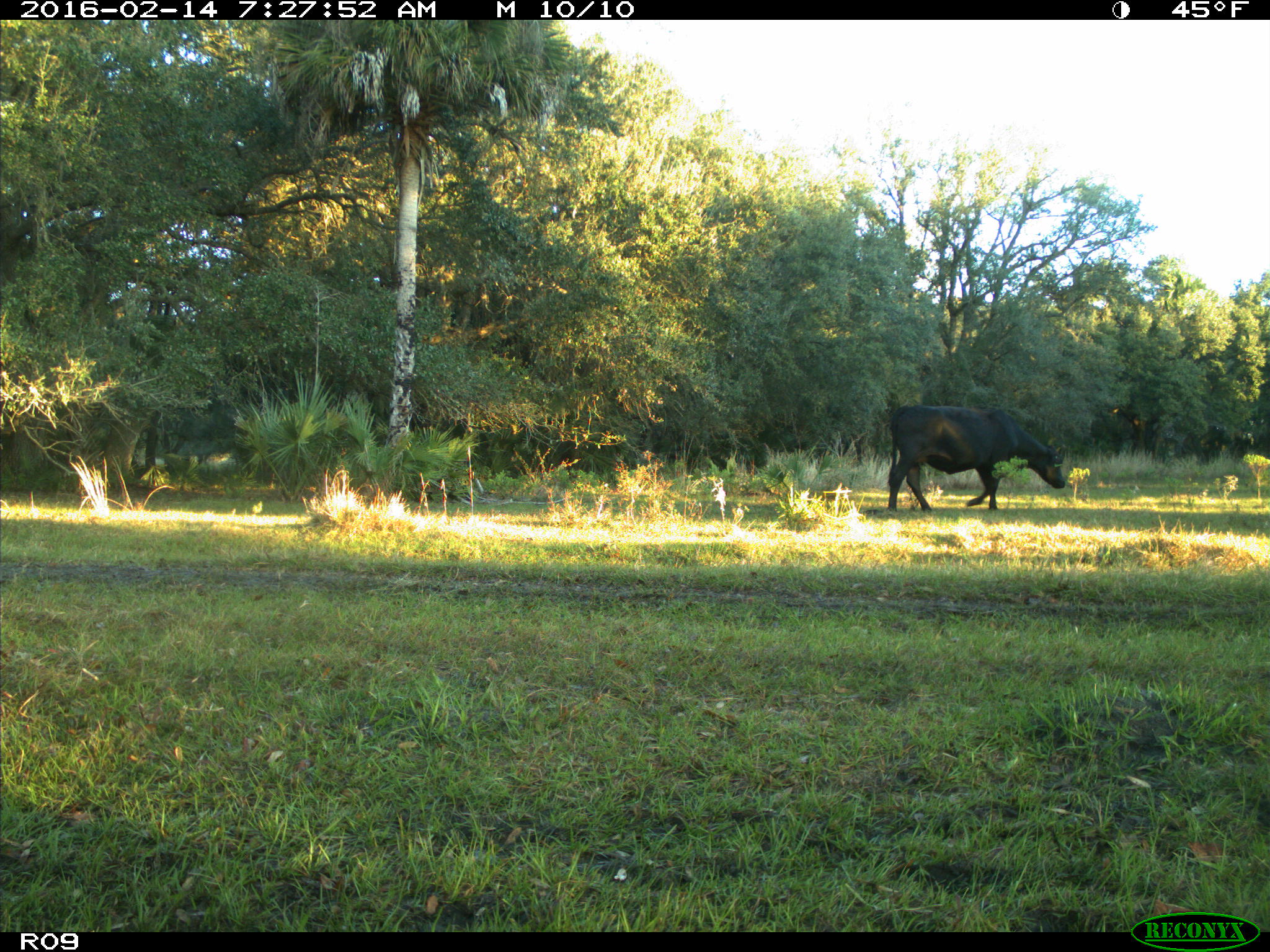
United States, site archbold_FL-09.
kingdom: Animalia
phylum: Chordata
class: Mammalia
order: Artiodactyla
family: Bovidae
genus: Bos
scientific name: Bos taurus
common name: domestic cow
Bos taurus (domestic cow).